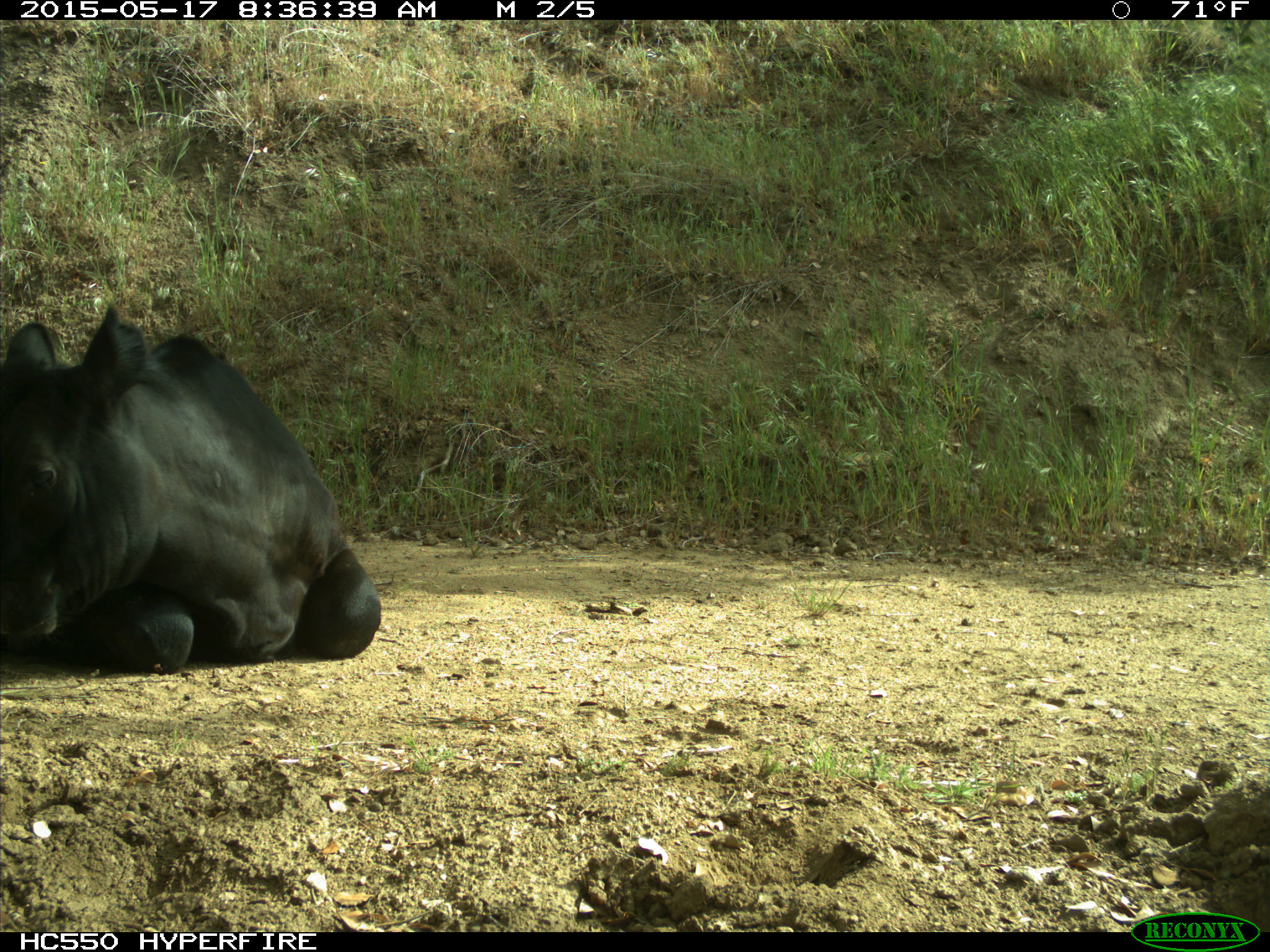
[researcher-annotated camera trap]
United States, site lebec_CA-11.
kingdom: Animalia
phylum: Chordata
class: Mammalia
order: Artiodactyla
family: Bovidae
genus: Bos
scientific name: Bos taurus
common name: domestic cow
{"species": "Bos taurus (domestic cow)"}